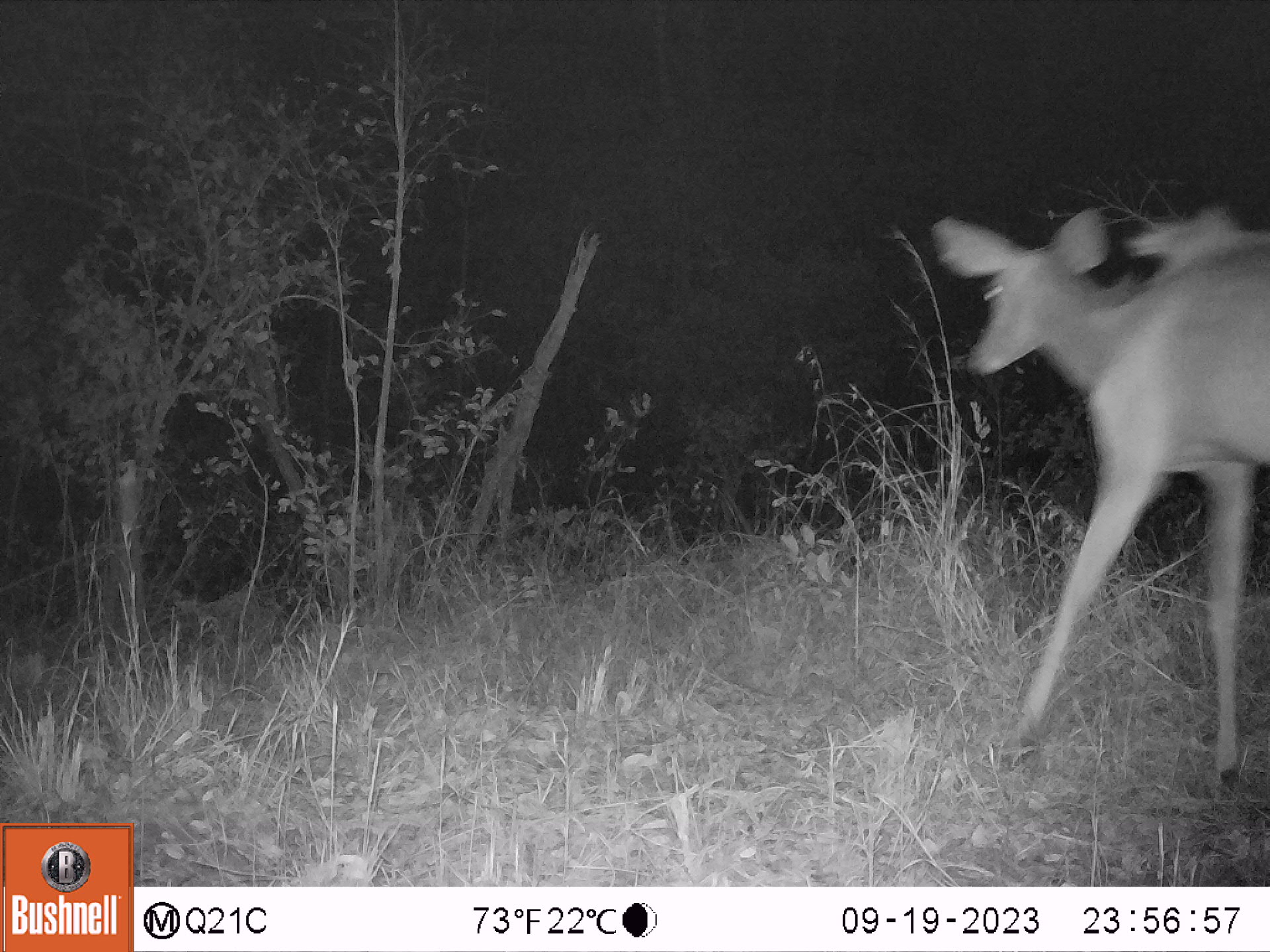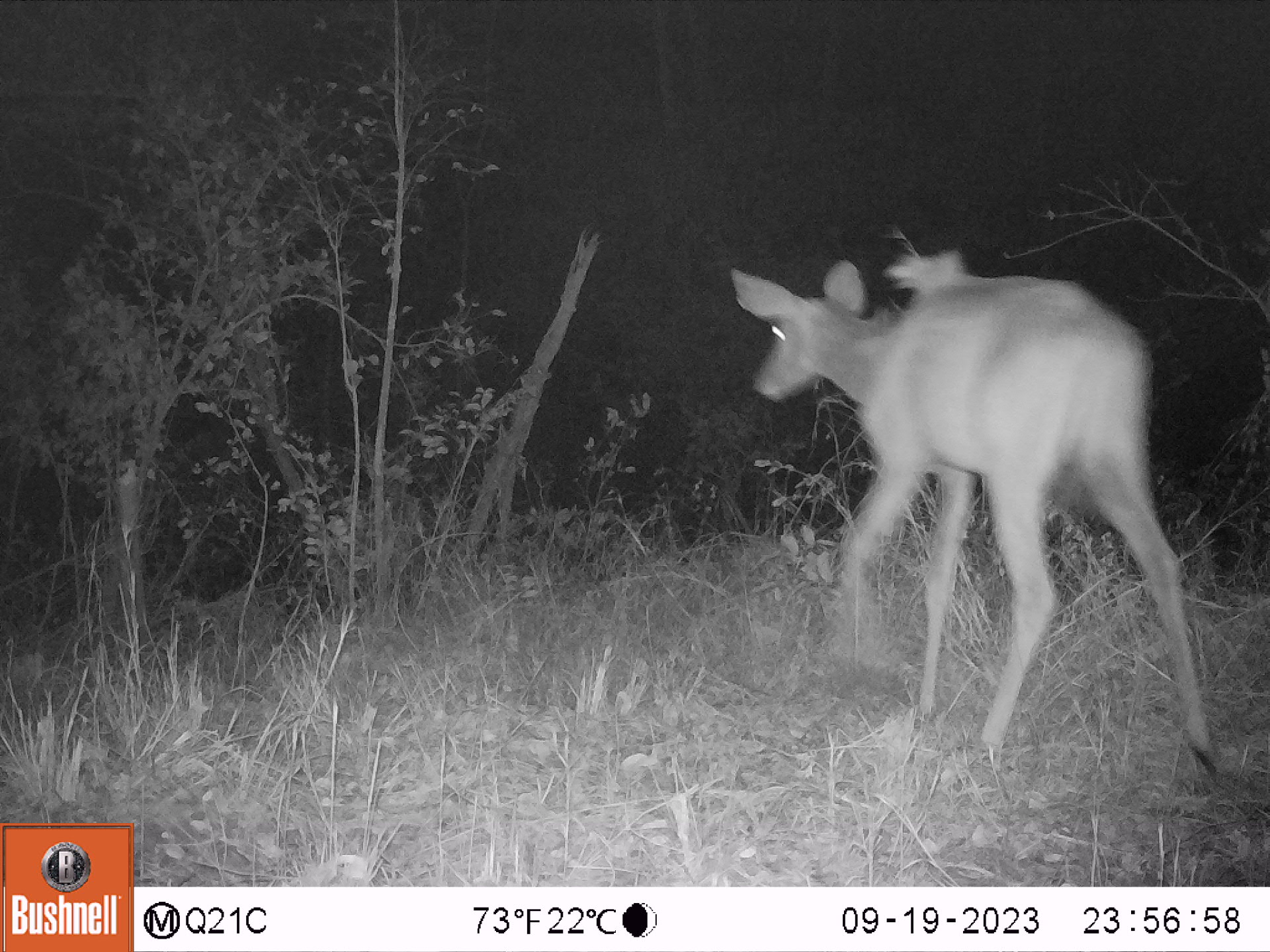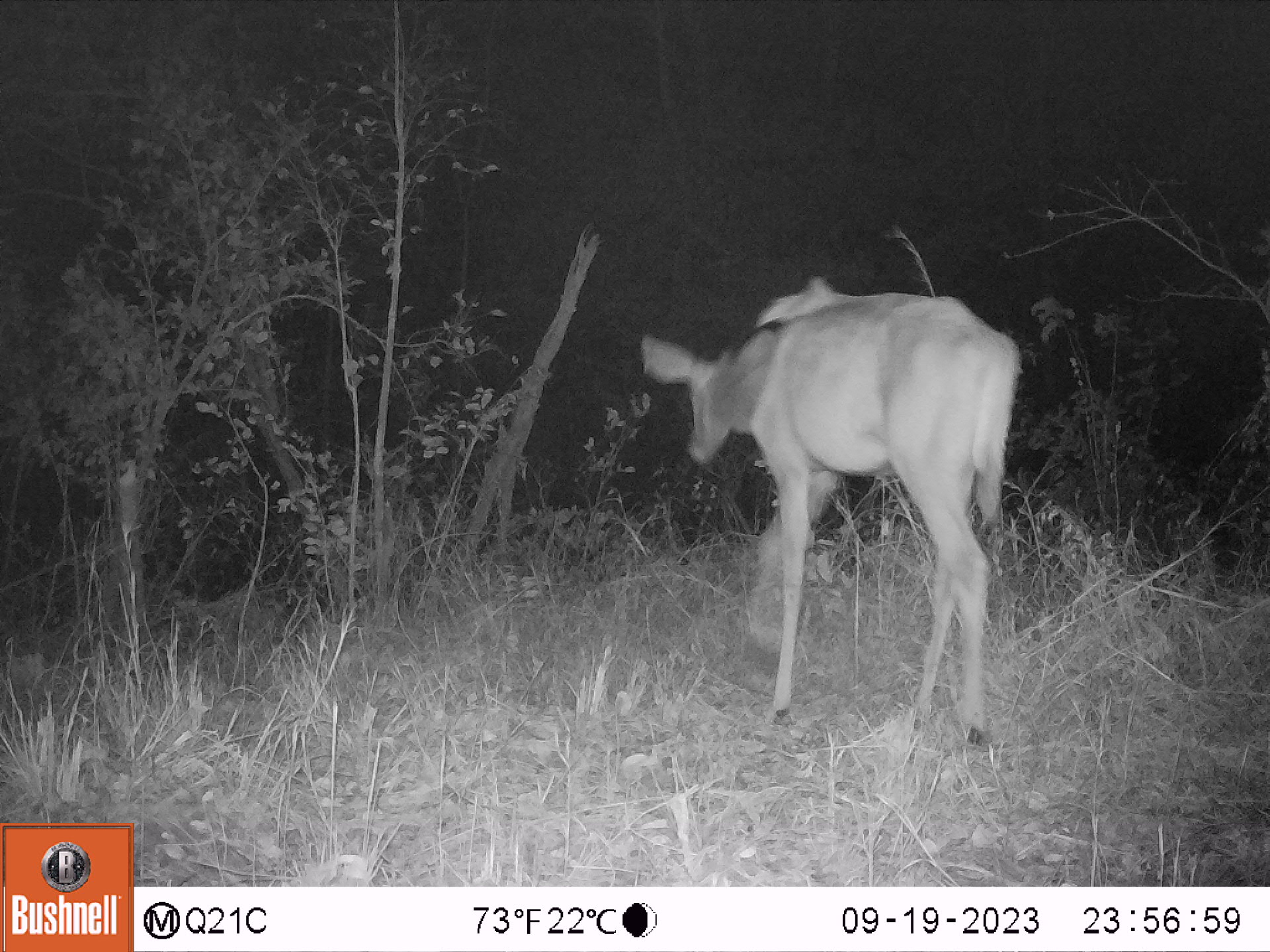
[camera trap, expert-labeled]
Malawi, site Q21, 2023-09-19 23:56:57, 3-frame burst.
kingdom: Animalia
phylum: Chordata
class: Mammalia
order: Artiodactyla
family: Bovidae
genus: Tragelaphus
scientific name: Tragelaphus strepsiceros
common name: greater kudu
Greater kudu (Tragelaphus strepsiceros), count 1.